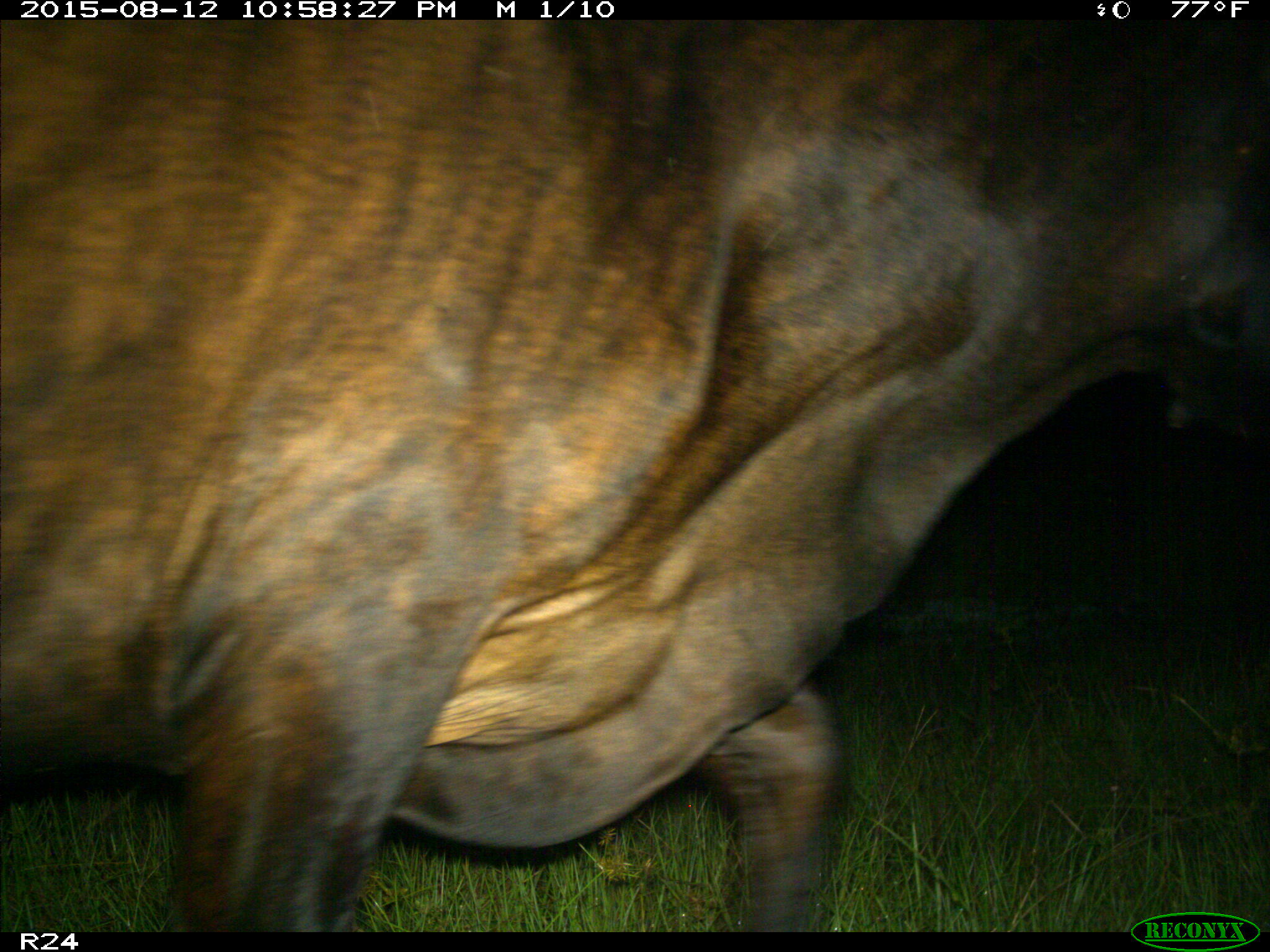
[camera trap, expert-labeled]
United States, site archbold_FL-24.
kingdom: Animalia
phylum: Chordata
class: Mammalia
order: Artiodactyla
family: Bovidae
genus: Bos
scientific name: Bos taurus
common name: domestic cow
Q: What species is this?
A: Bos taurus (domestic cow).